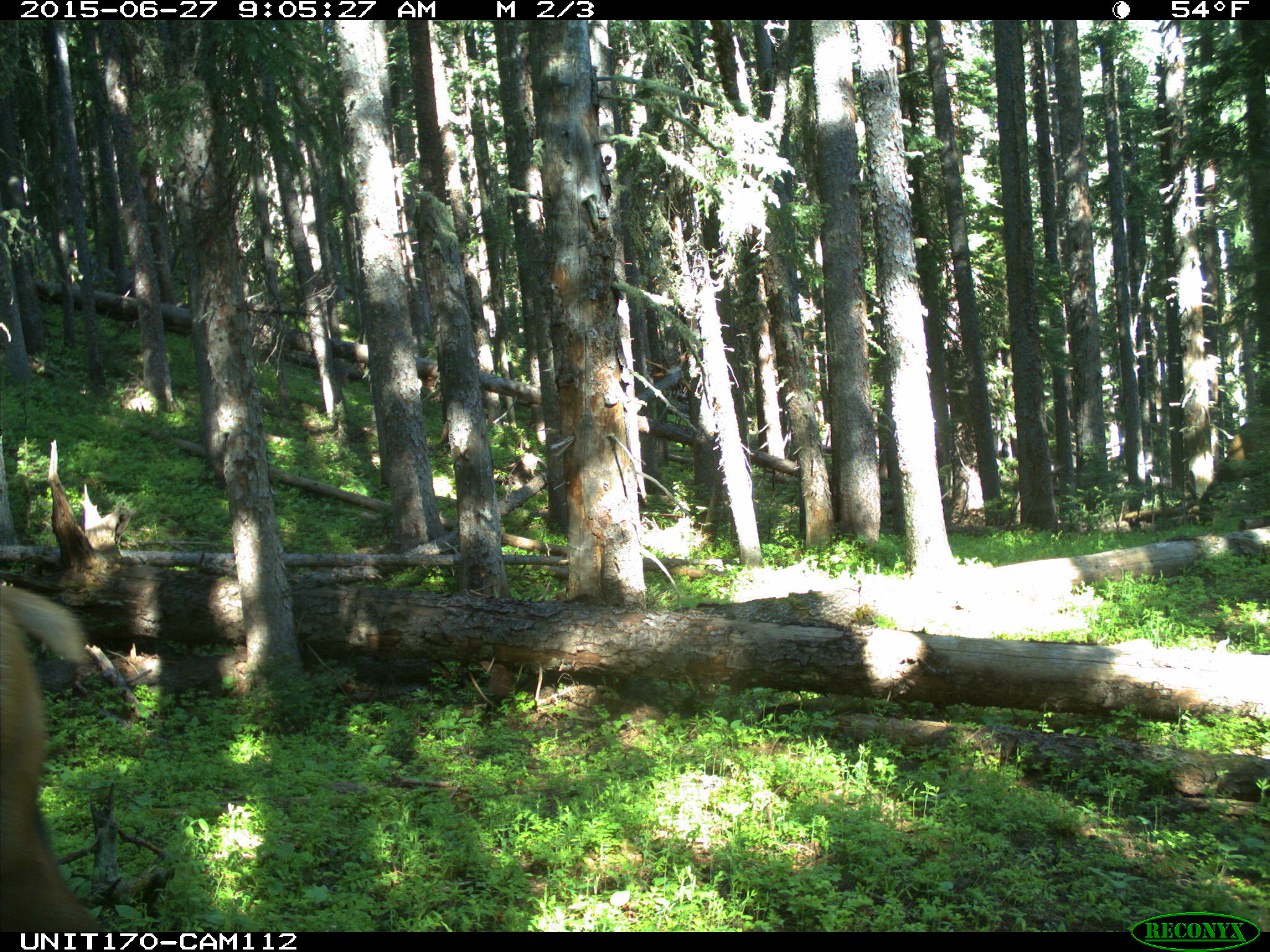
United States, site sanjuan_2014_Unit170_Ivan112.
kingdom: Animalia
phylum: Chordata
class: Mammalia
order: Artiodactyla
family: Cervidae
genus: Cervus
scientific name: Cervus elaphus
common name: red deer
Cervus elaphus (red deer).